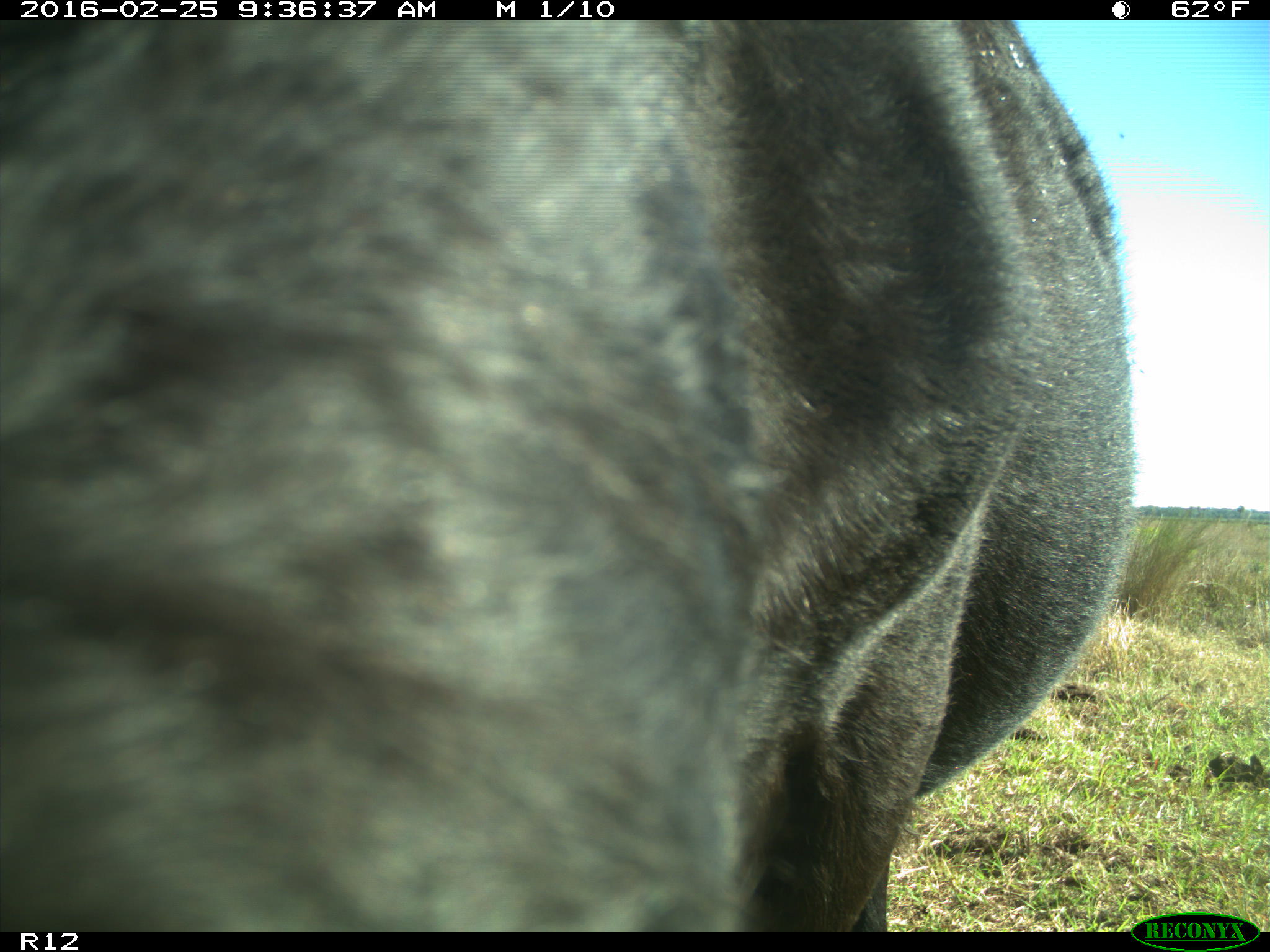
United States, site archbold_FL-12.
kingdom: Animalia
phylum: Chordata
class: Mammalia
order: Artiodactyla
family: Bovidae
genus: Bos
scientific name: Bos taurus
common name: domestic cow